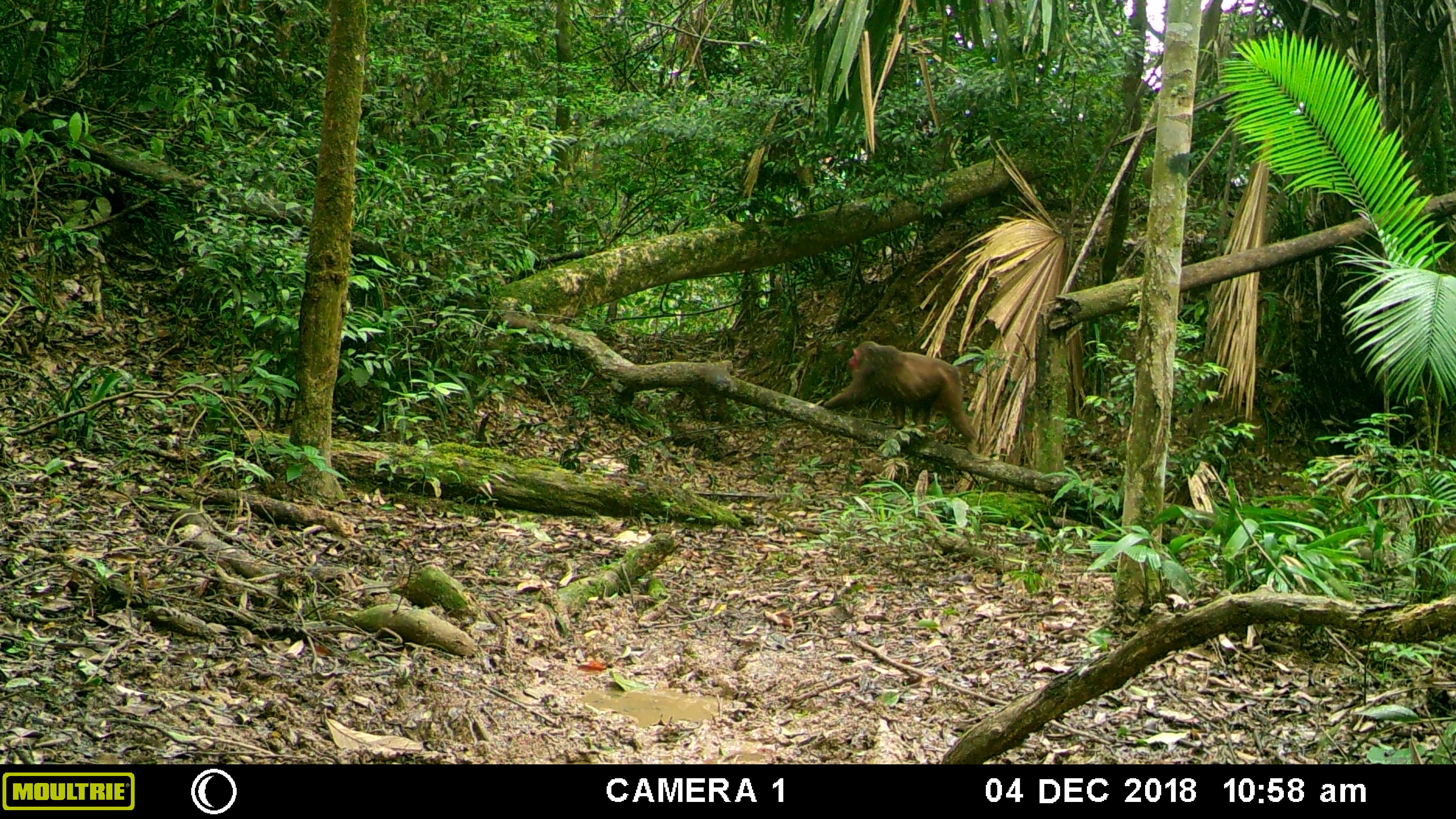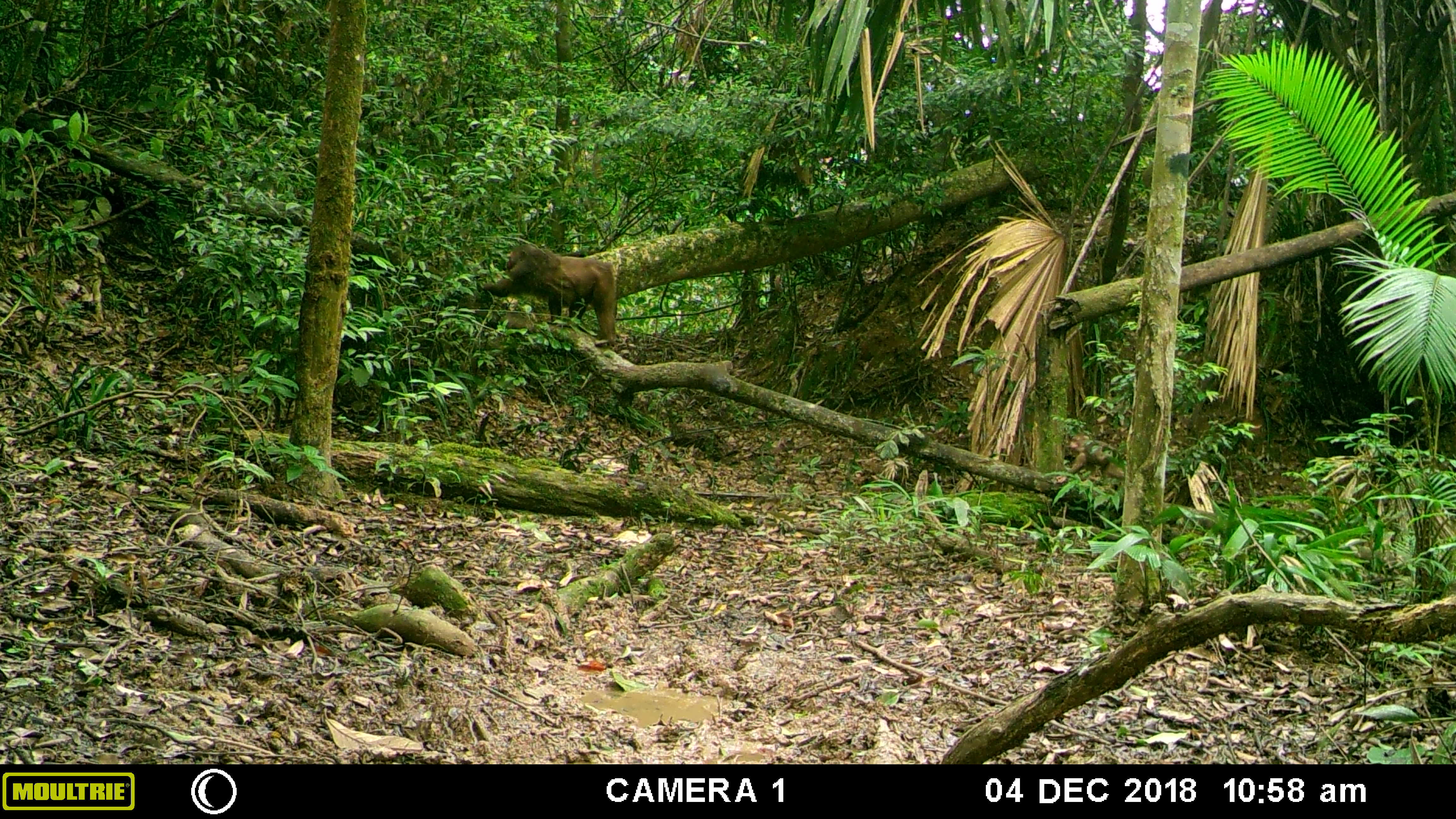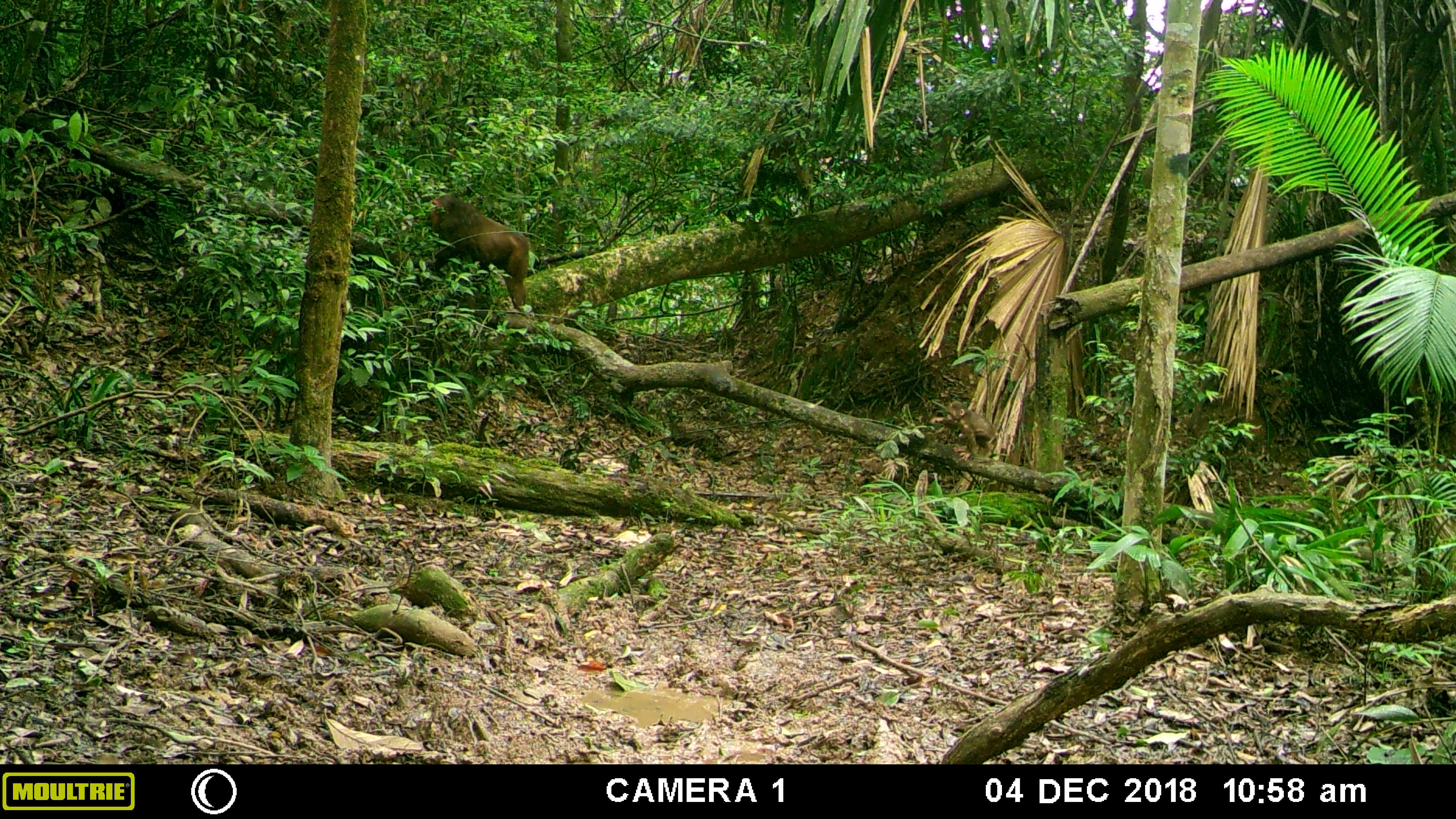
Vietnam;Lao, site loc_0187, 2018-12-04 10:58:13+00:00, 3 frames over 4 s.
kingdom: Animalia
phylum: Chordata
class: Mammalia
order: Primates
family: Cercopithecidae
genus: Macaca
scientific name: Macaca arctoides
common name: stump-tailed macaque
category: stump tailed macaque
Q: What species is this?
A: Stump tailed macaque (stump-tailed macaque) (Macaca arctoides).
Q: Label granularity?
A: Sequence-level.